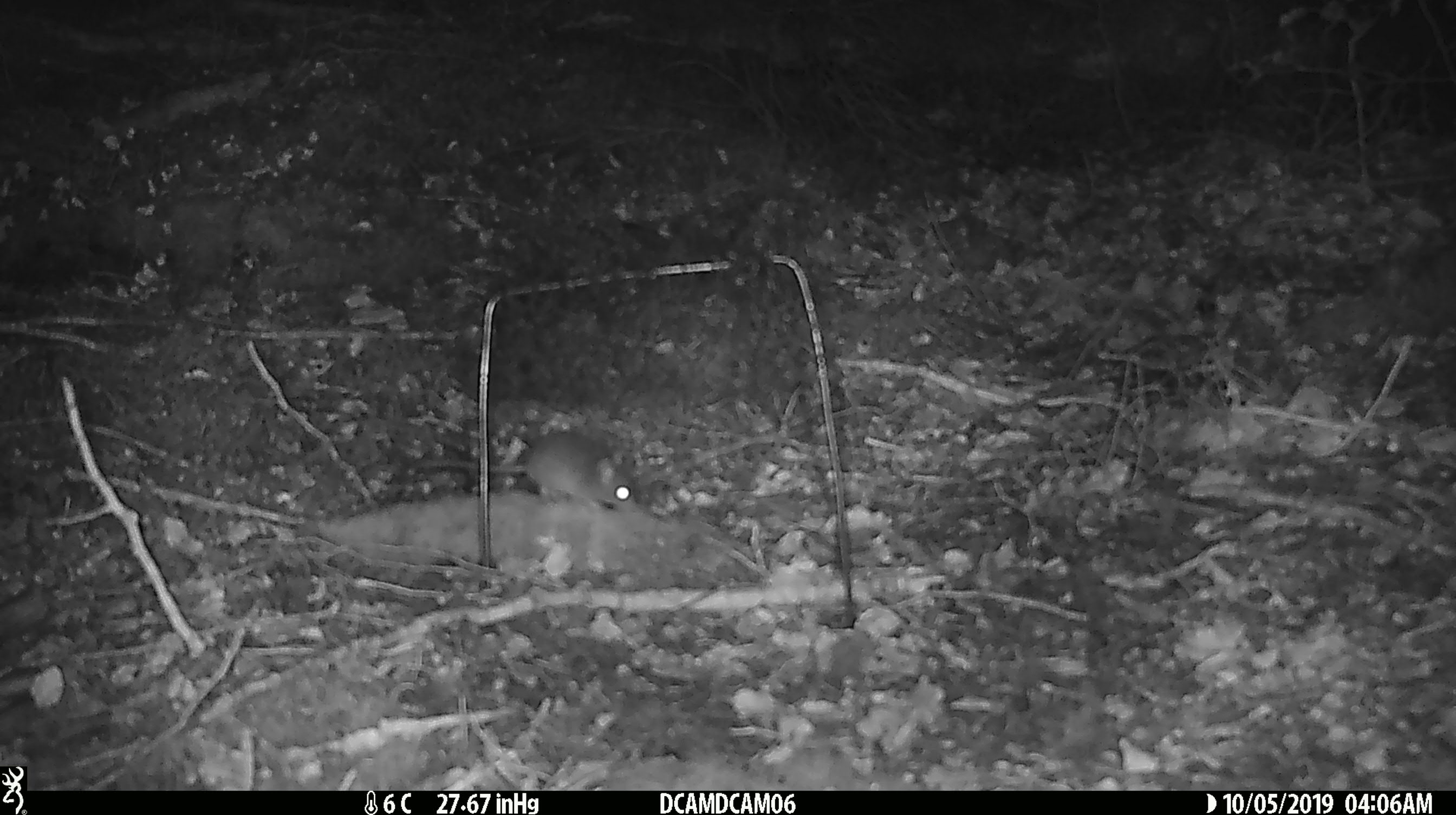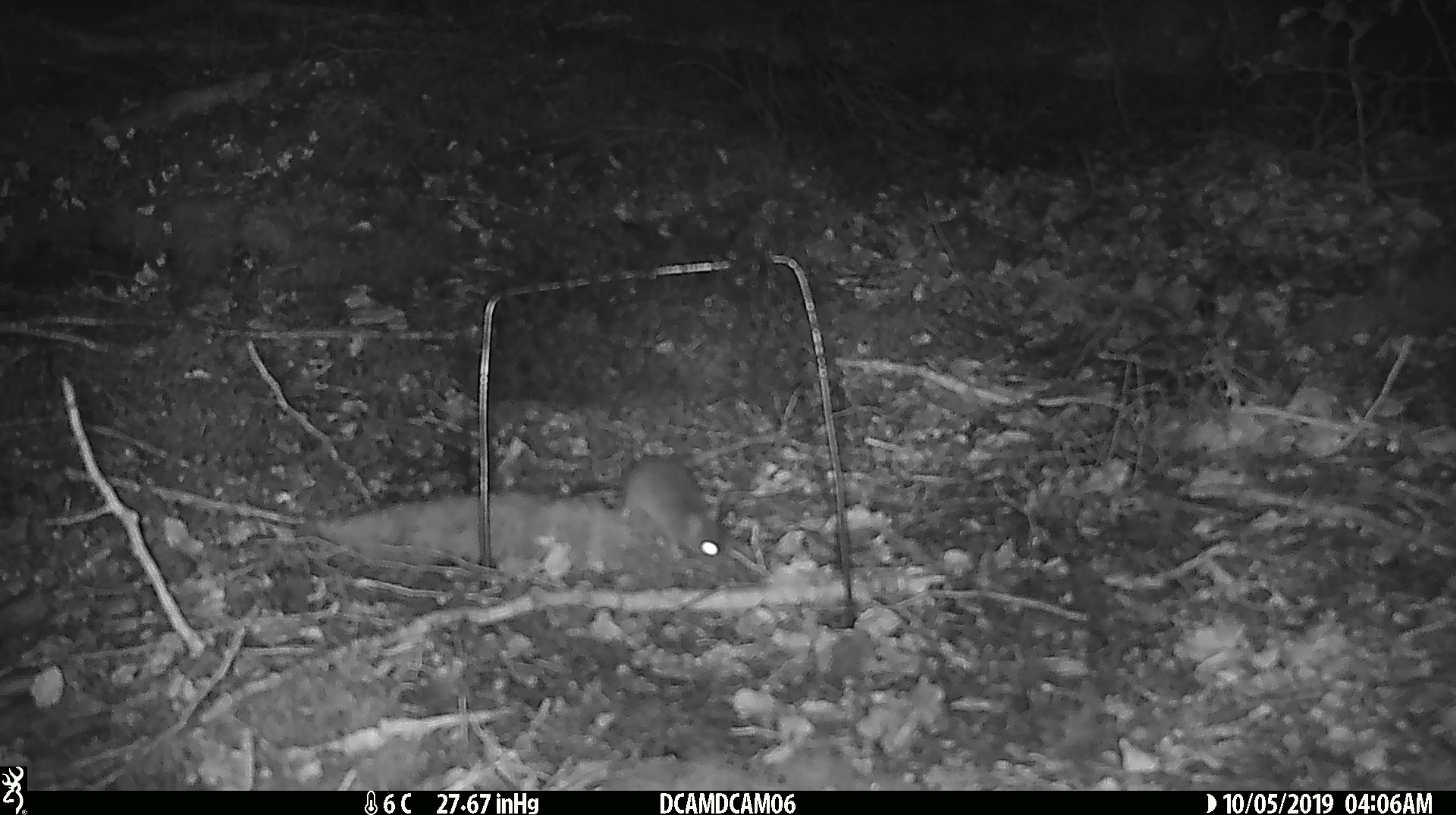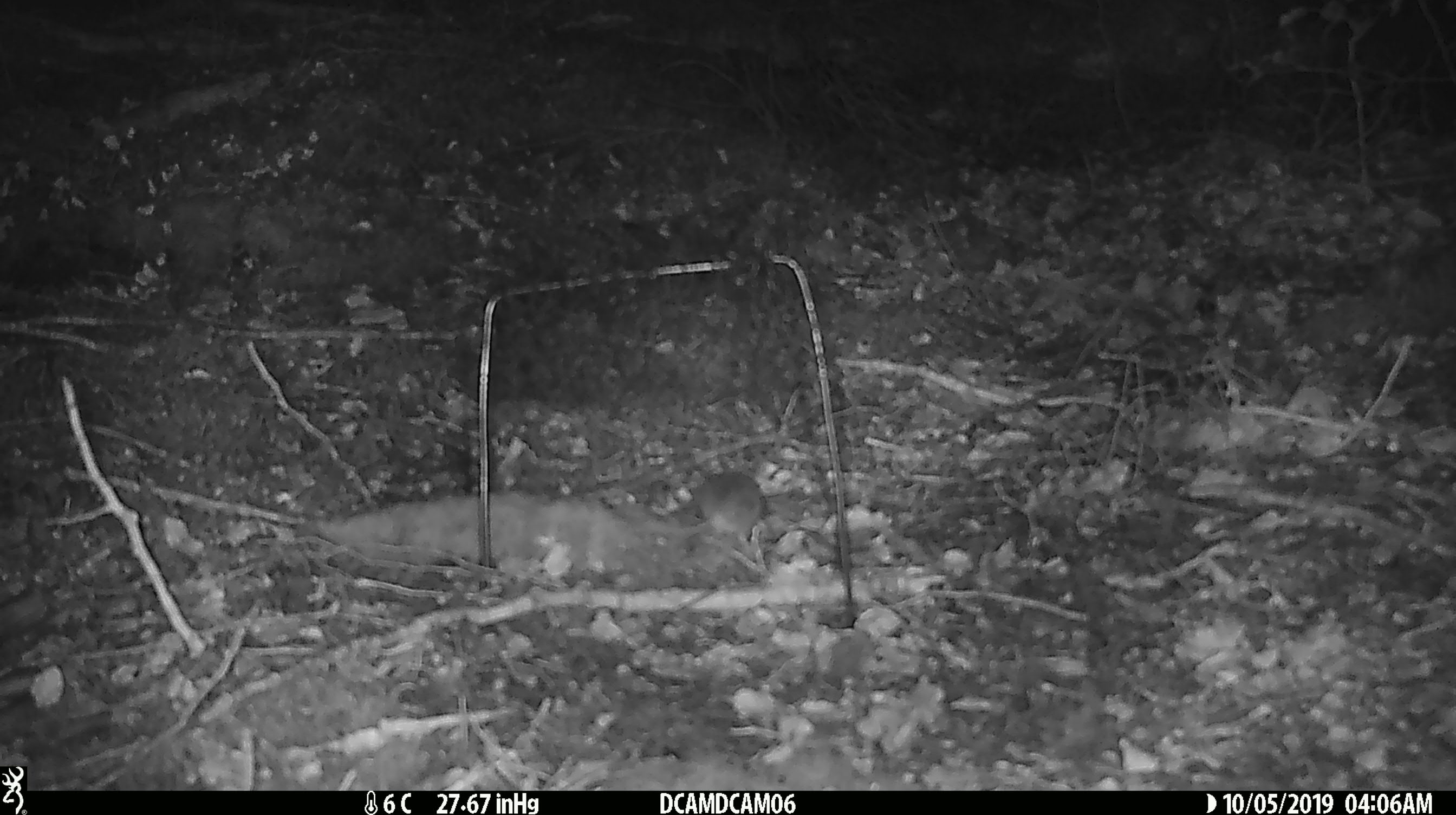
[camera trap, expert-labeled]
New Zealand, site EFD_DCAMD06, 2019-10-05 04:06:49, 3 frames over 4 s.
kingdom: Animalia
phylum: Chordata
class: Mammalia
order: Rodentia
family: Muridae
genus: Mus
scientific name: Mus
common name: mouse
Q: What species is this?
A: Mouse (Mus).